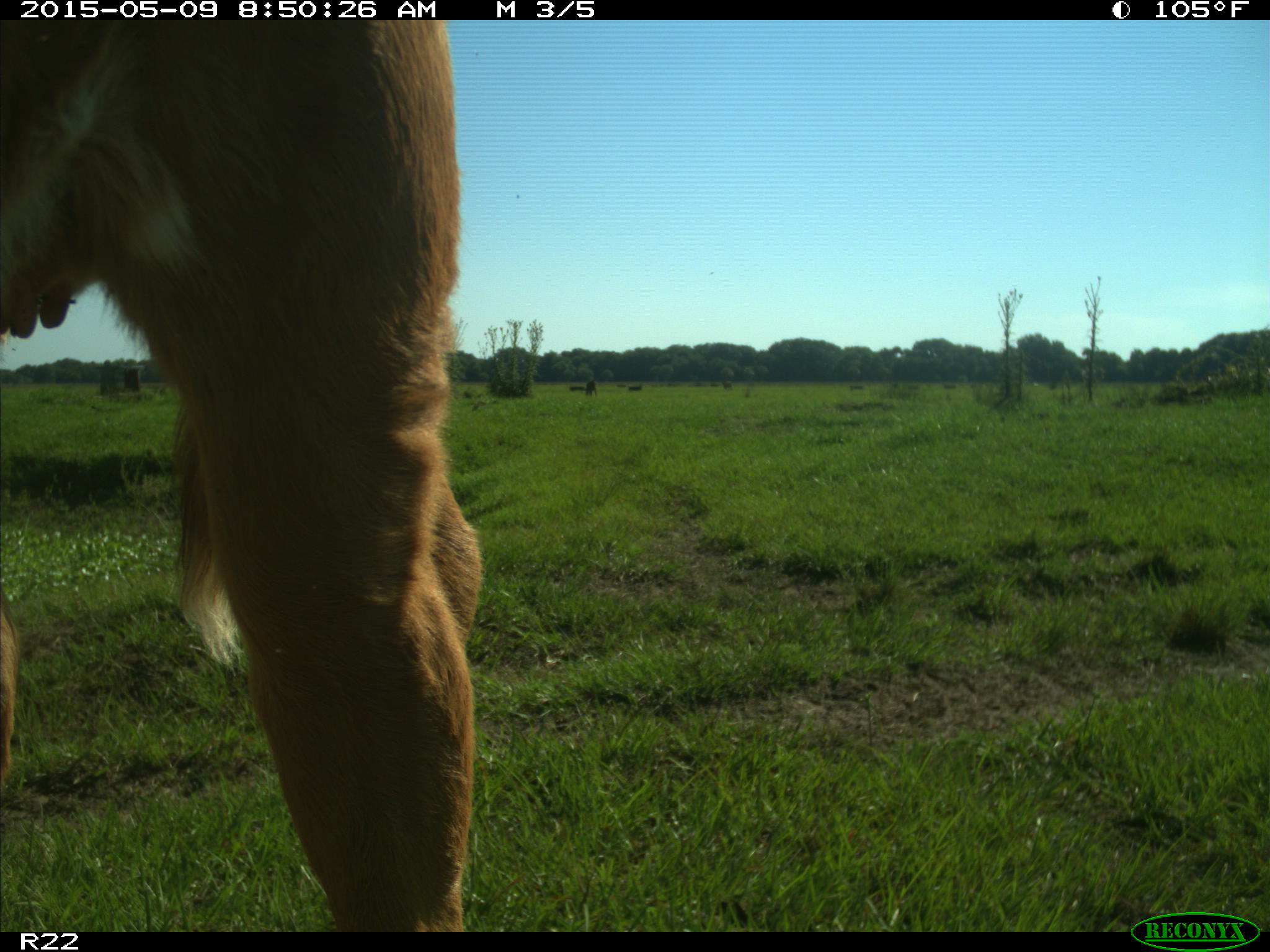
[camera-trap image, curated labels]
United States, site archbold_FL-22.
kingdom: Animalia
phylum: Chordata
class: Mammalia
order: Artiodactyla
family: Bovidae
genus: Bos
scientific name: Bos taurus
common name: domestic cow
Bos taurus (domestic cow).